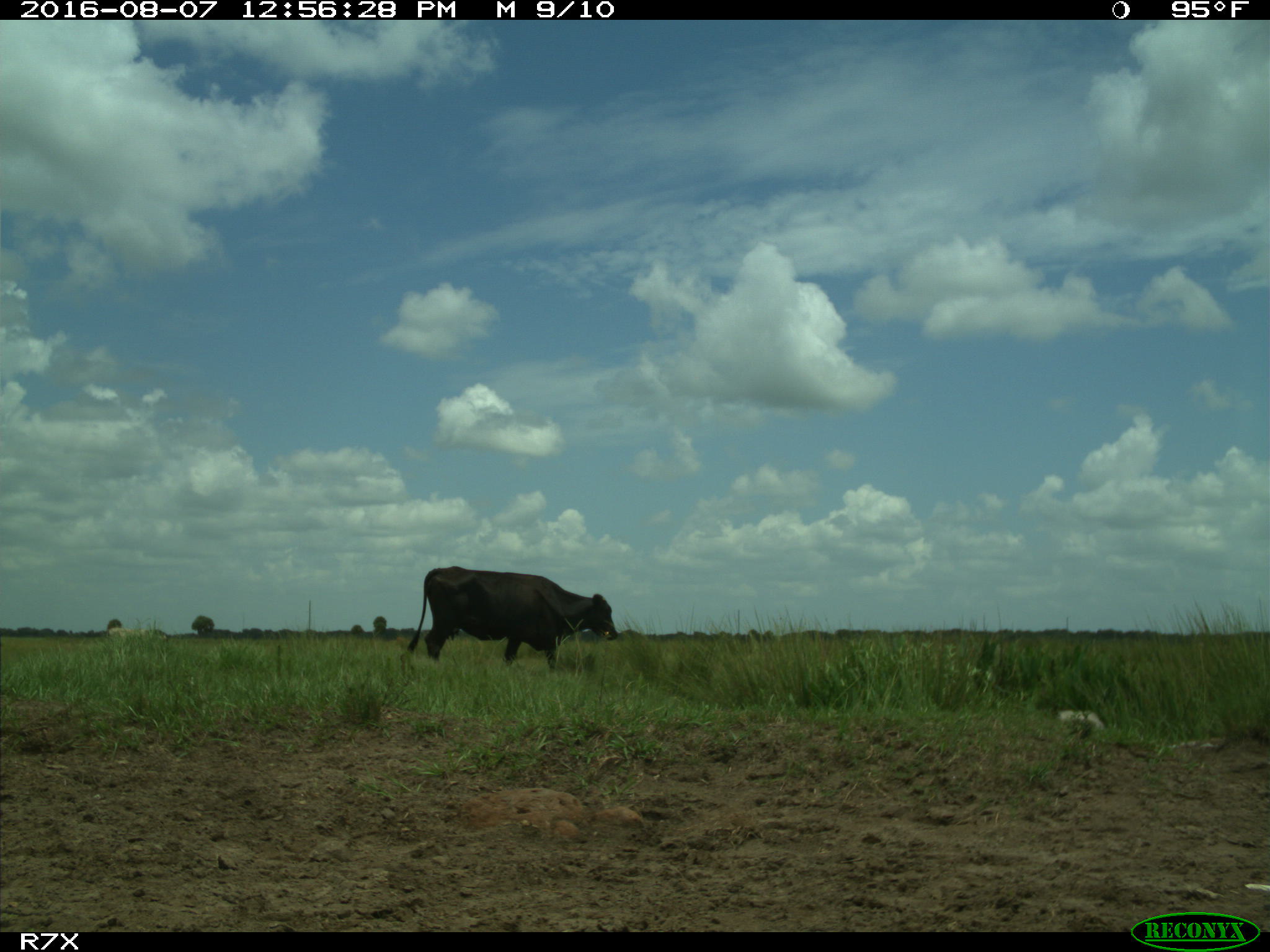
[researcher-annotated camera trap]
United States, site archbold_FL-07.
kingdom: Animalia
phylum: Chordata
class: Mammalia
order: Artiodactyla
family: Bovidae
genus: Bos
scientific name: Bos taurus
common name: domestic cow